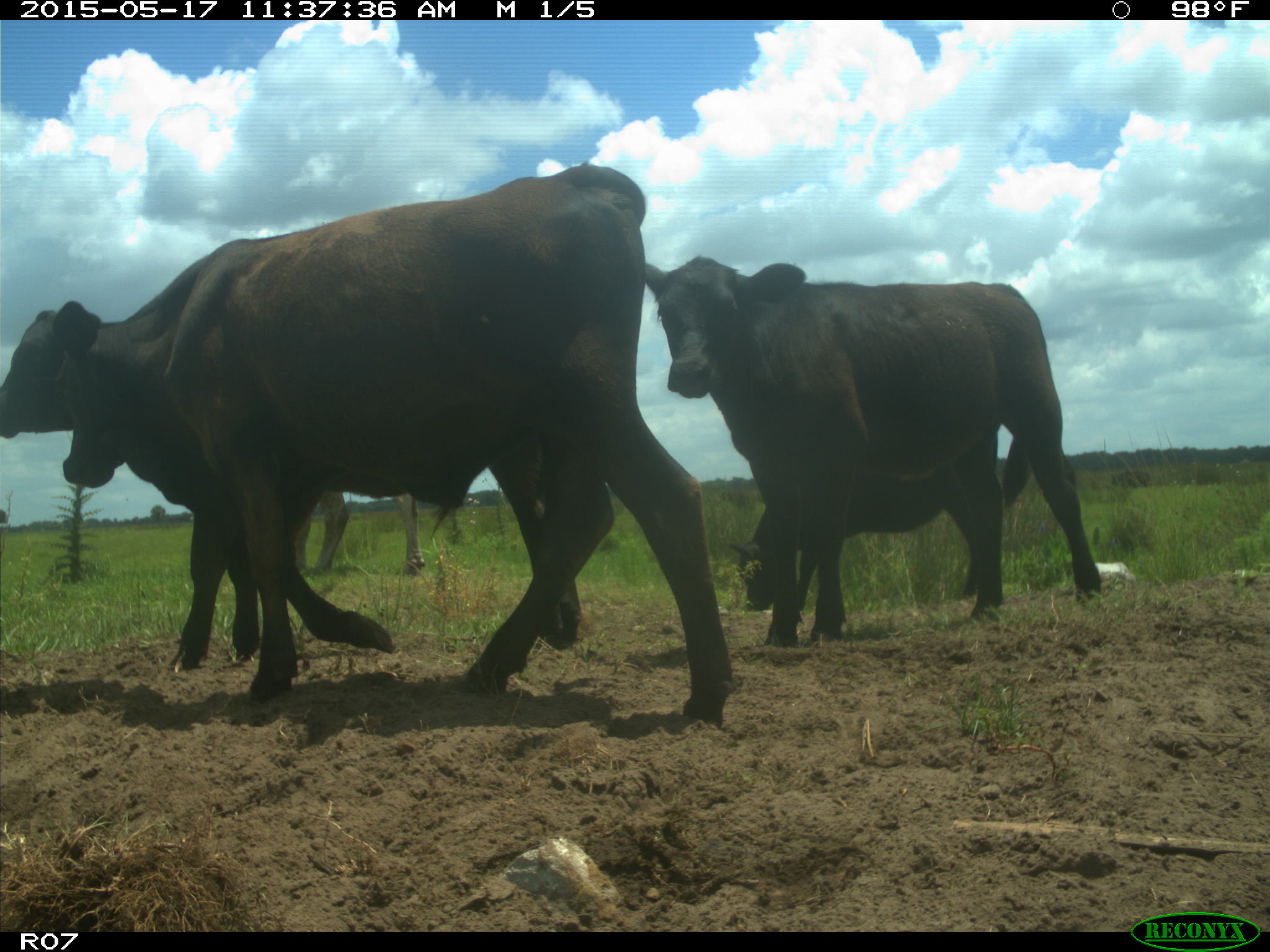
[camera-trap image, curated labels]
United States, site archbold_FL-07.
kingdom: Animalia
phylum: Chordata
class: Mammalia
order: Artiodactyla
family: Bovidae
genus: Bos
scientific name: Bos taurus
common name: domestic cow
Bos taurus (domestic cow).